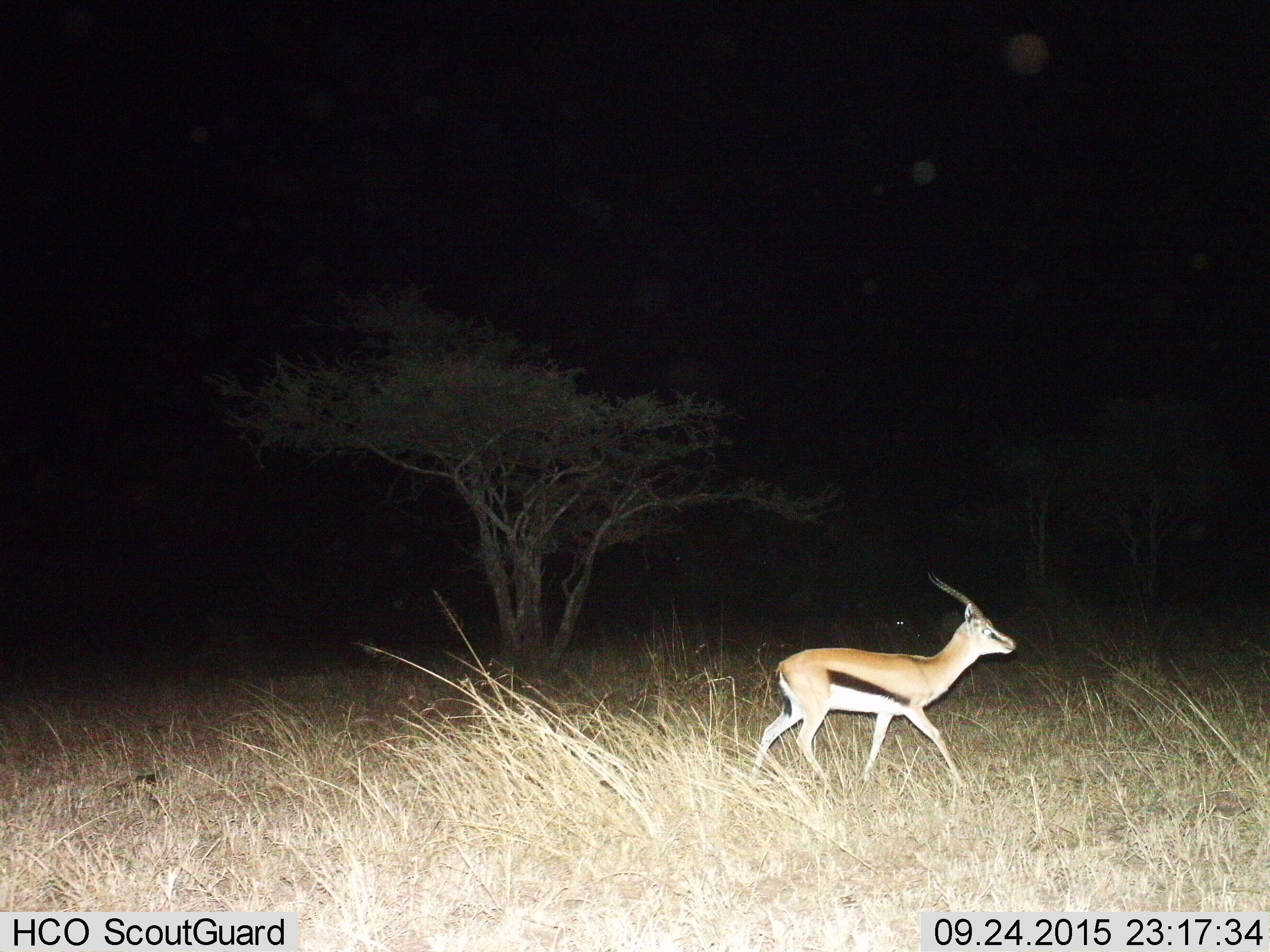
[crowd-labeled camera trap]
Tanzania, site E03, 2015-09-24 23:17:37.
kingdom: Animalia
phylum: Chordata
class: Mammalia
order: Artiodactyla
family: Bovidae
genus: Eudorcas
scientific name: Eudorcas thomsonii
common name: thomson's gazelle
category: gazellethomsons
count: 1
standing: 6%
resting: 0%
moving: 100%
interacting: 0%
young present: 0%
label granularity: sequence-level